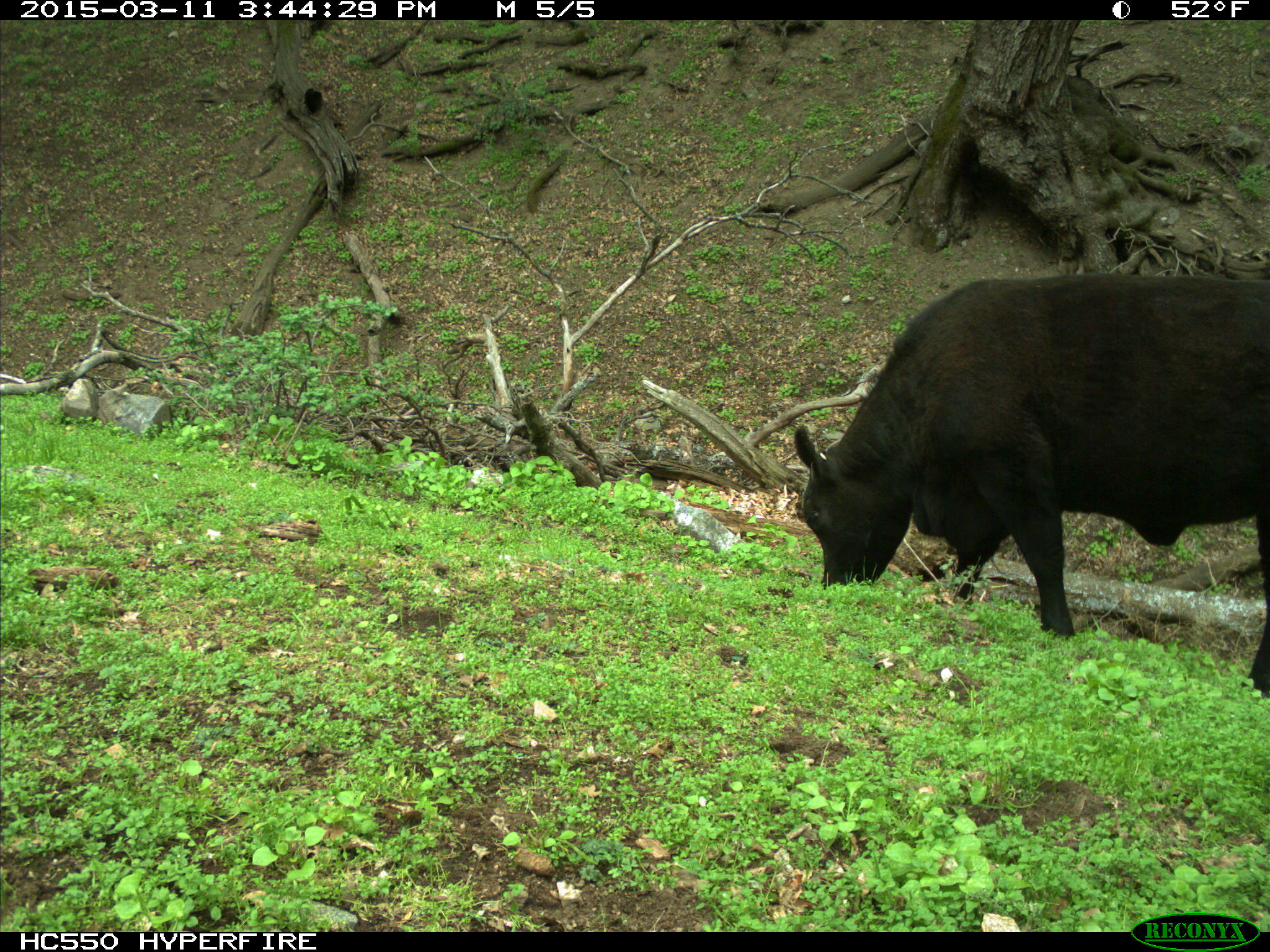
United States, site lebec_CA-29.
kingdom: Animalia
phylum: Chordata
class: Mammalia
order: Artiodactyla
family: Bovidae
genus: Bos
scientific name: Bos taurus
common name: domestic cow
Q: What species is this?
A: Bos taurus (domestic cow).